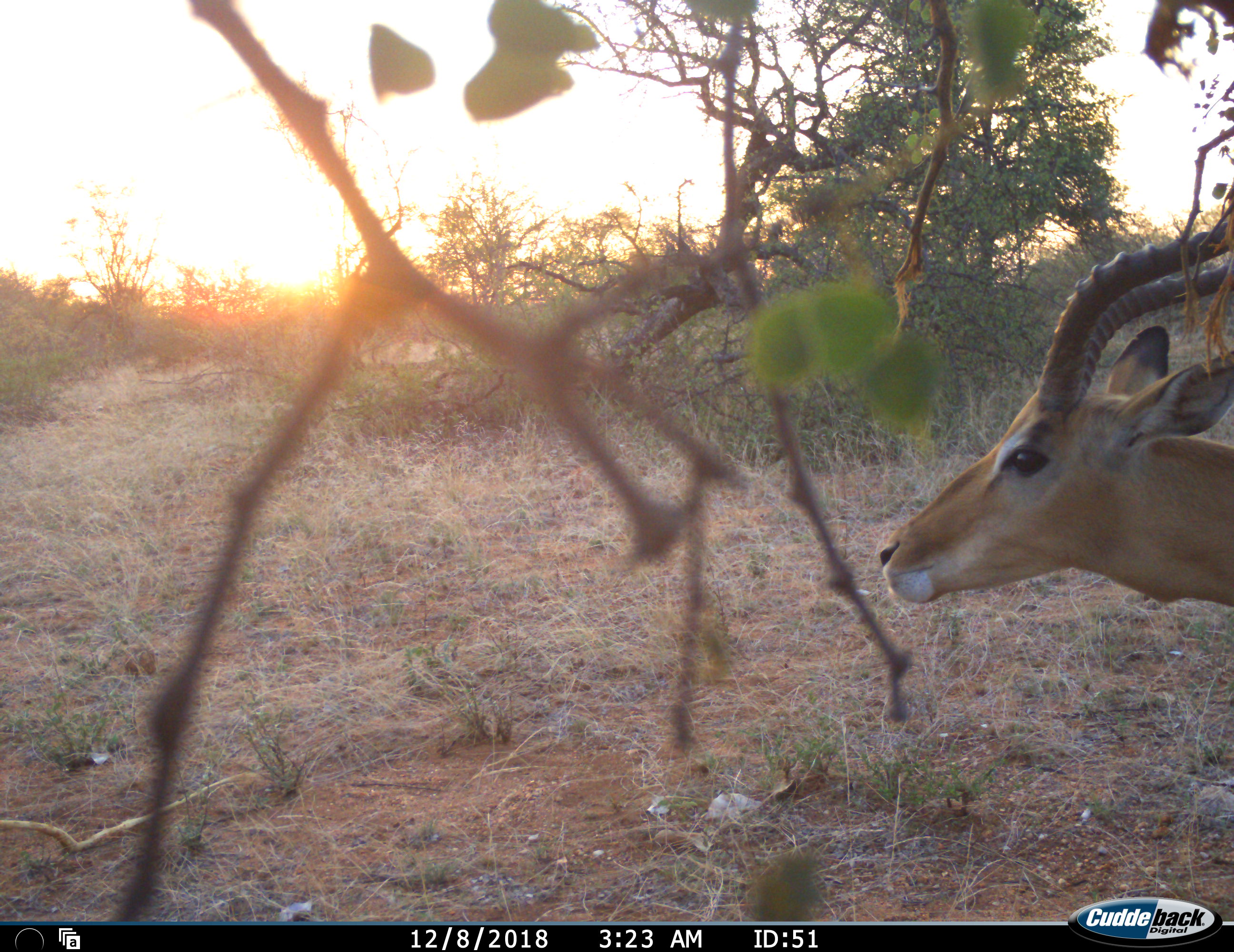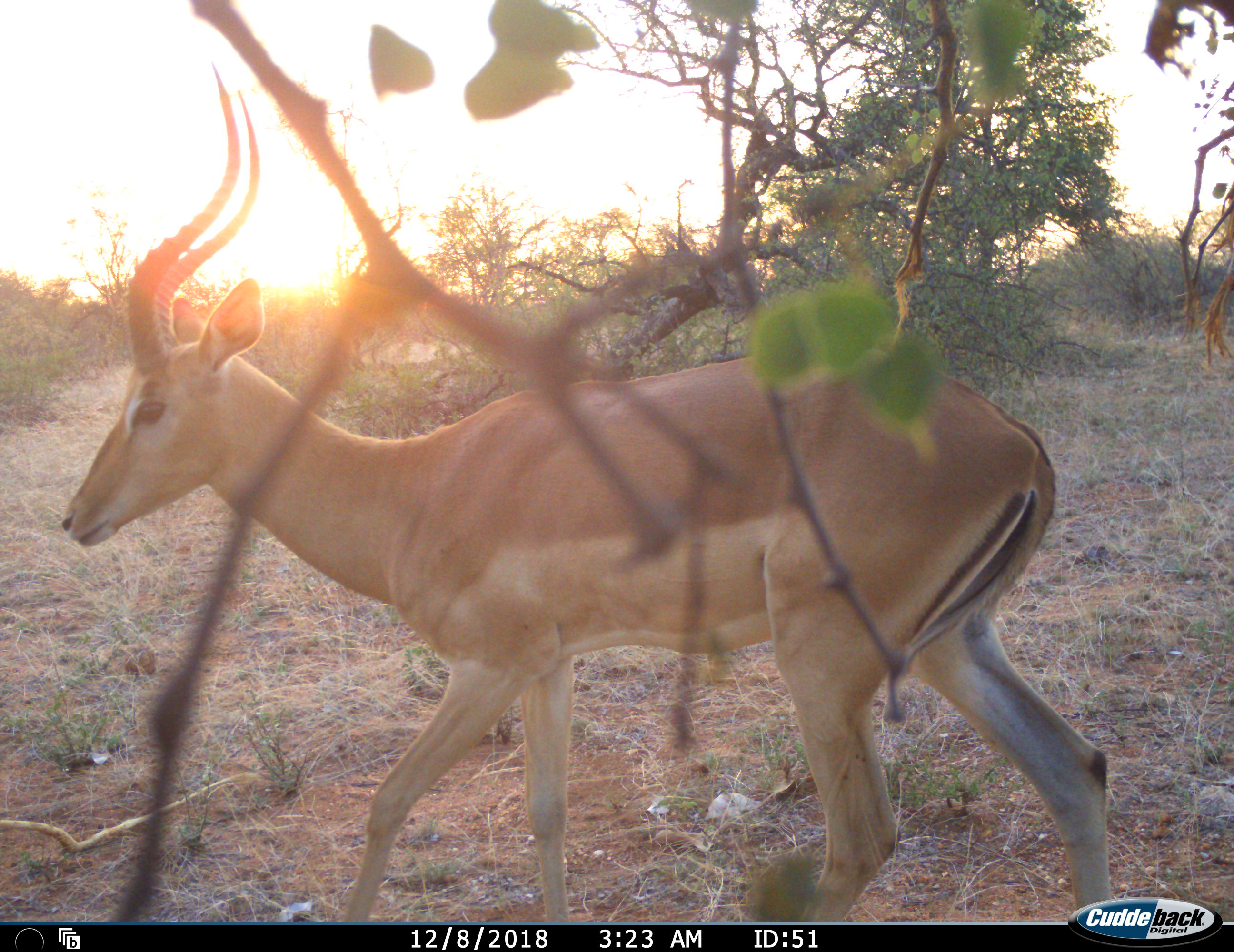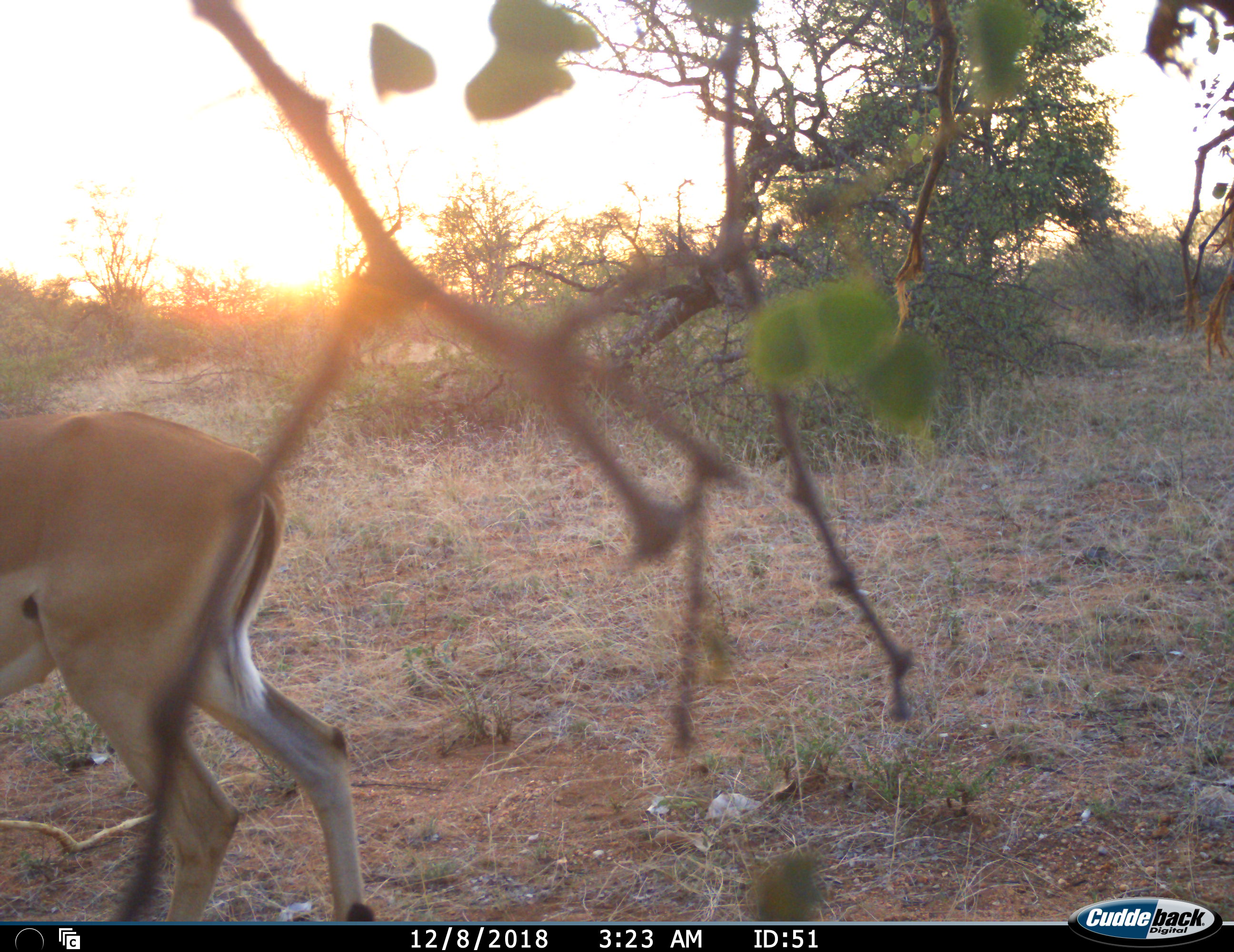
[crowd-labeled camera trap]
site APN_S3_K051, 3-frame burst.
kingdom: Animalia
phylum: Chordata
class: Mammalia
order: Artiodactyla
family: Bovidae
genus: Aepyceros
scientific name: Aepyceros melampus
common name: impala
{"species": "impala (Aepyceros melampus)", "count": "1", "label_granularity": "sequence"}